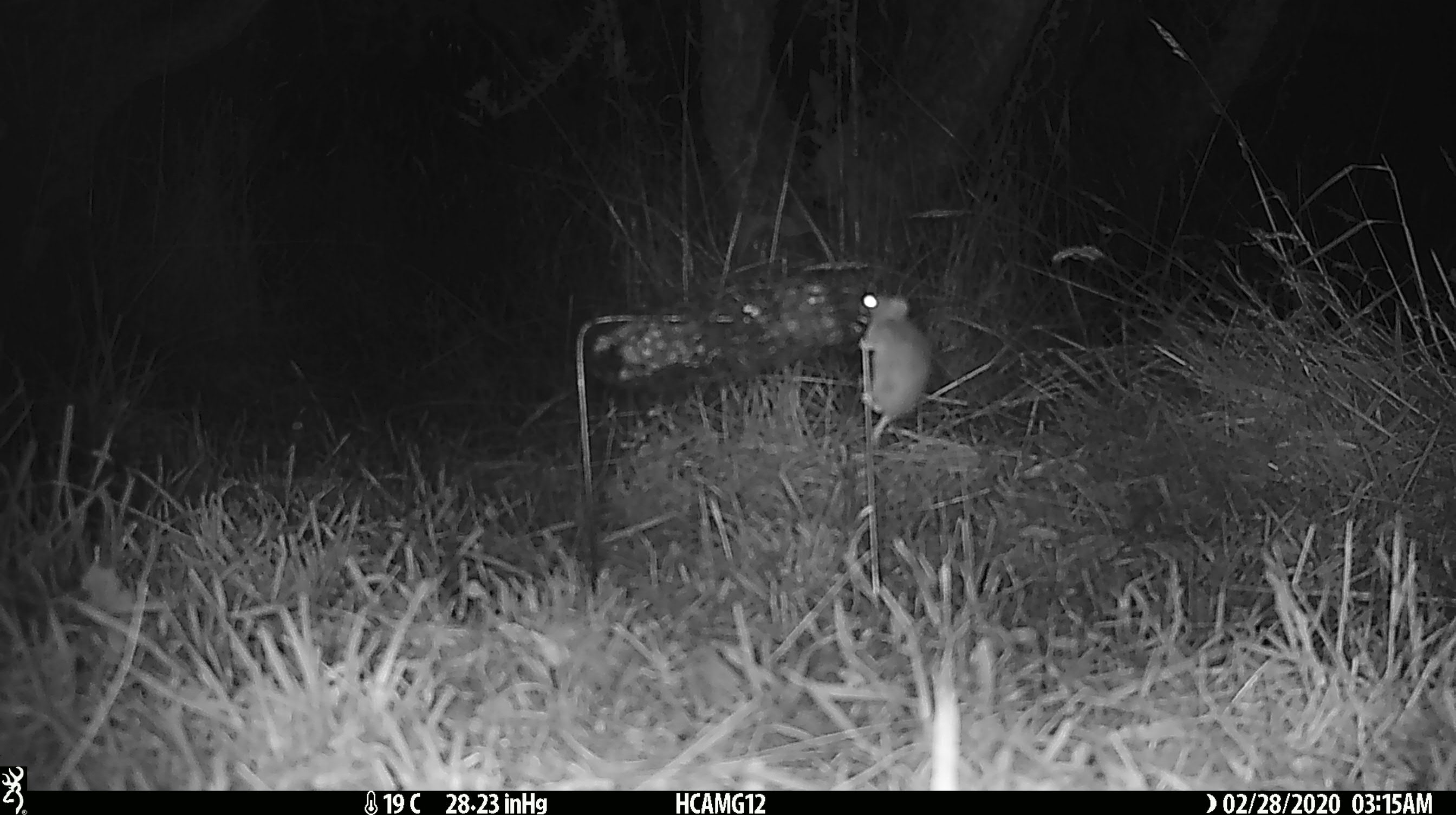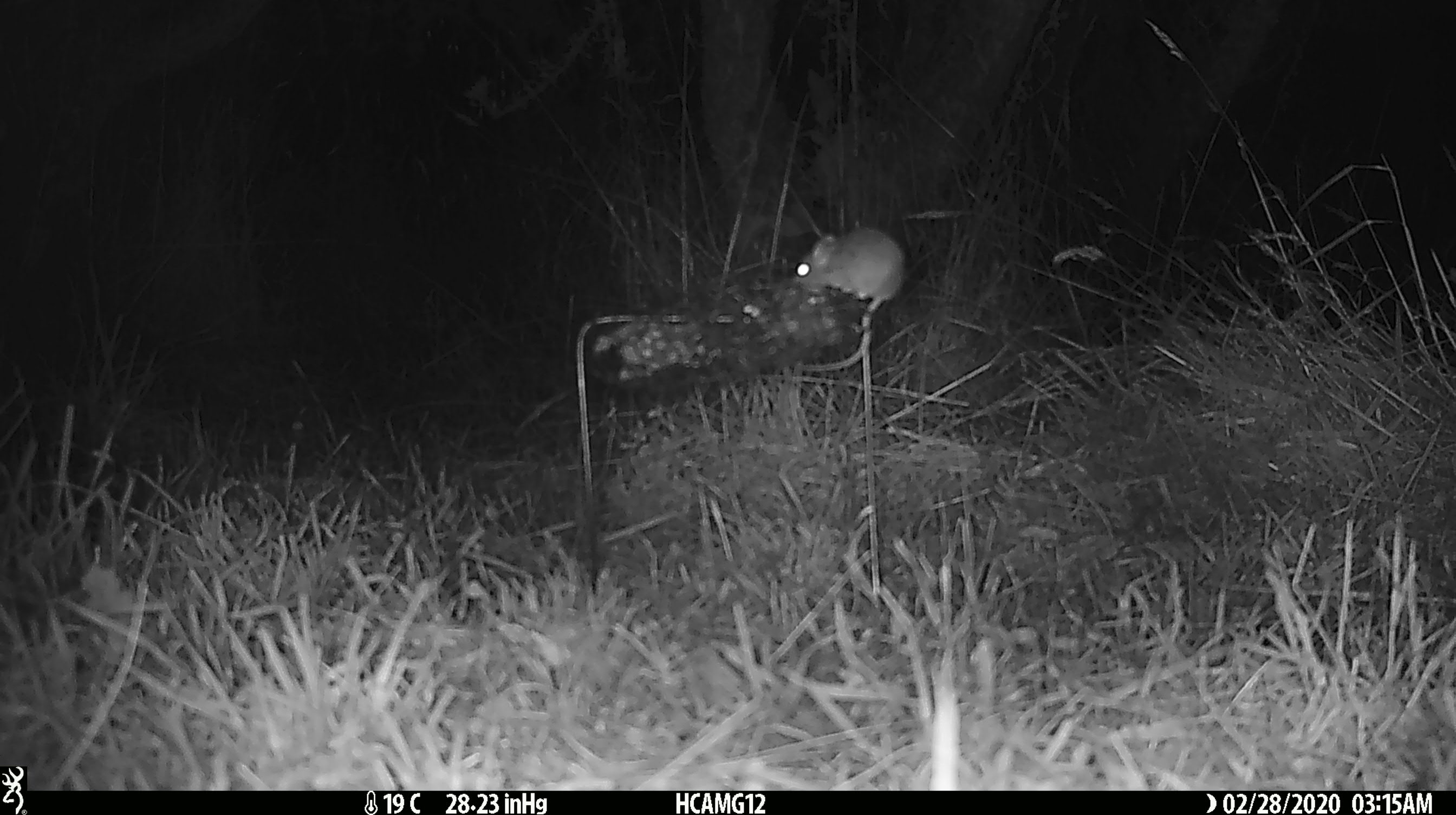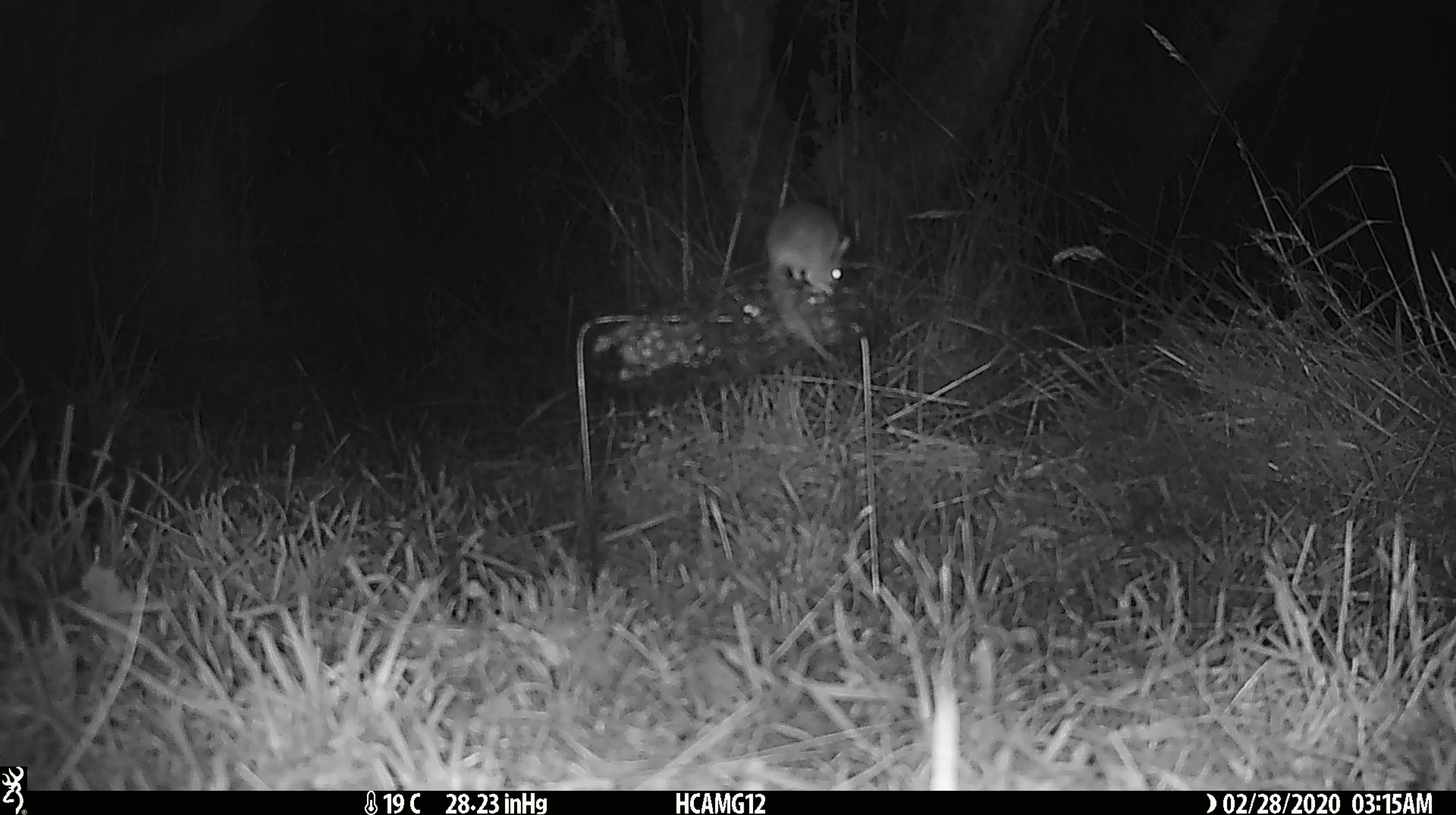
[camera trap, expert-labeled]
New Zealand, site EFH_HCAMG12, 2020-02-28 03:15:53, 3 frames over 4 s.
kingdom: Animalia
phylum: Chordata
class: Mammalia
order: Rodentia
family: Muridae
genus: Mus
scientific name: Mus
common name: mouse